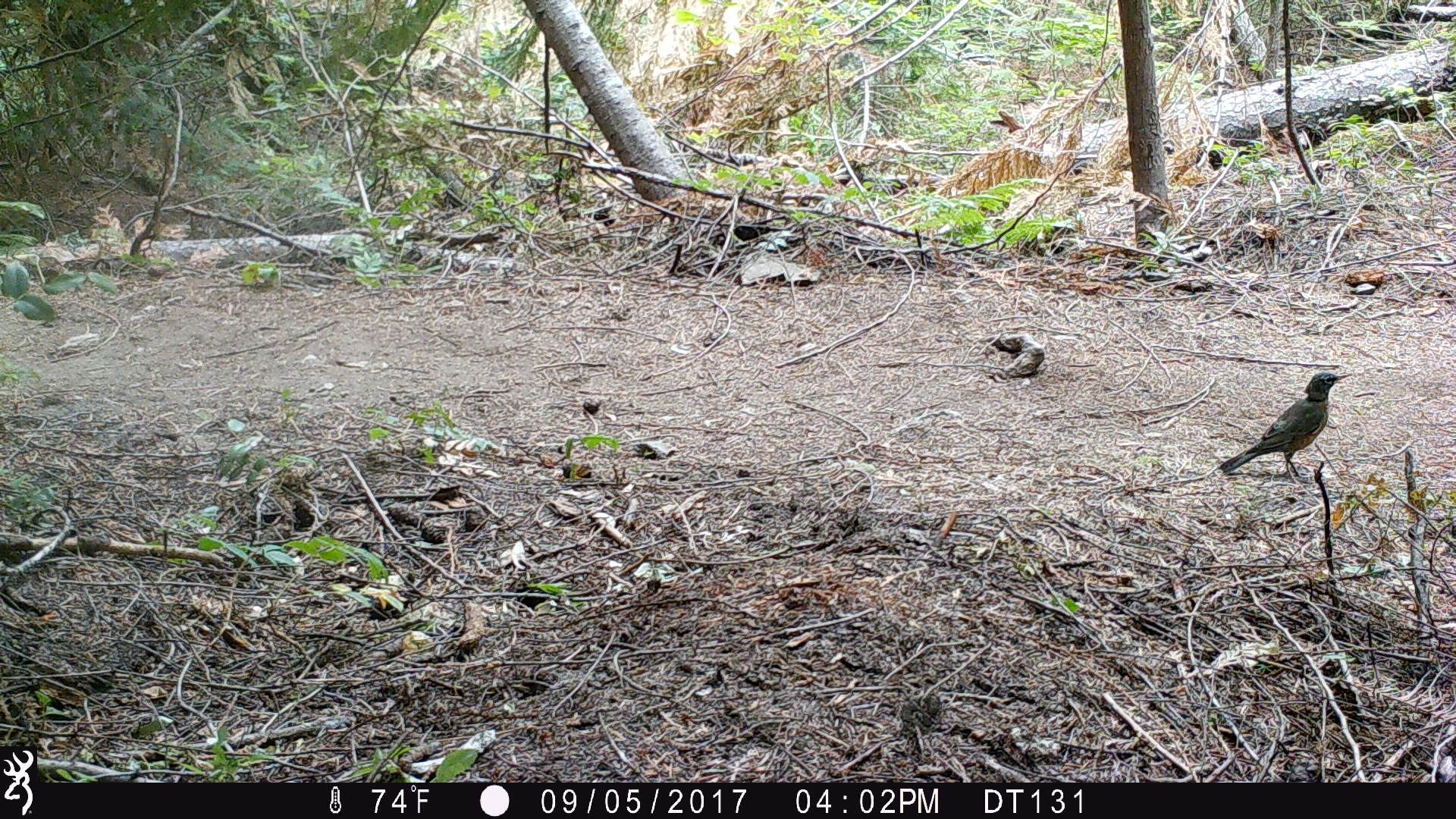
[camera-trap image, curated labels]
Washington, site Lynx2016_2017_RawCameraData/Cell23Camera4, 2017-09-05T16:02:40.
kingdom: Animalia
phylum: Chordata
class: Aves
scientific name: Aves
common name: birds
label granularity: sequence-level